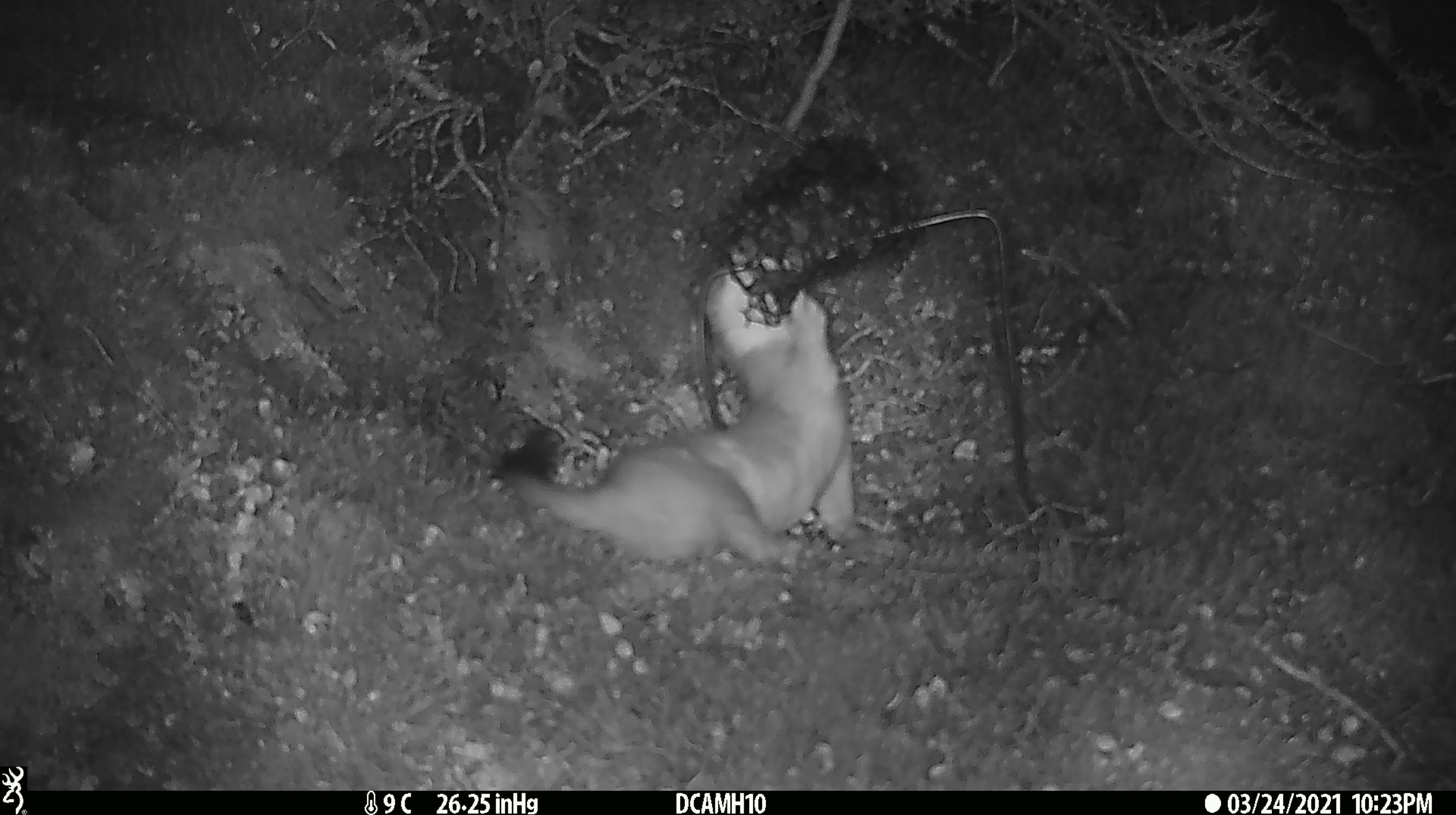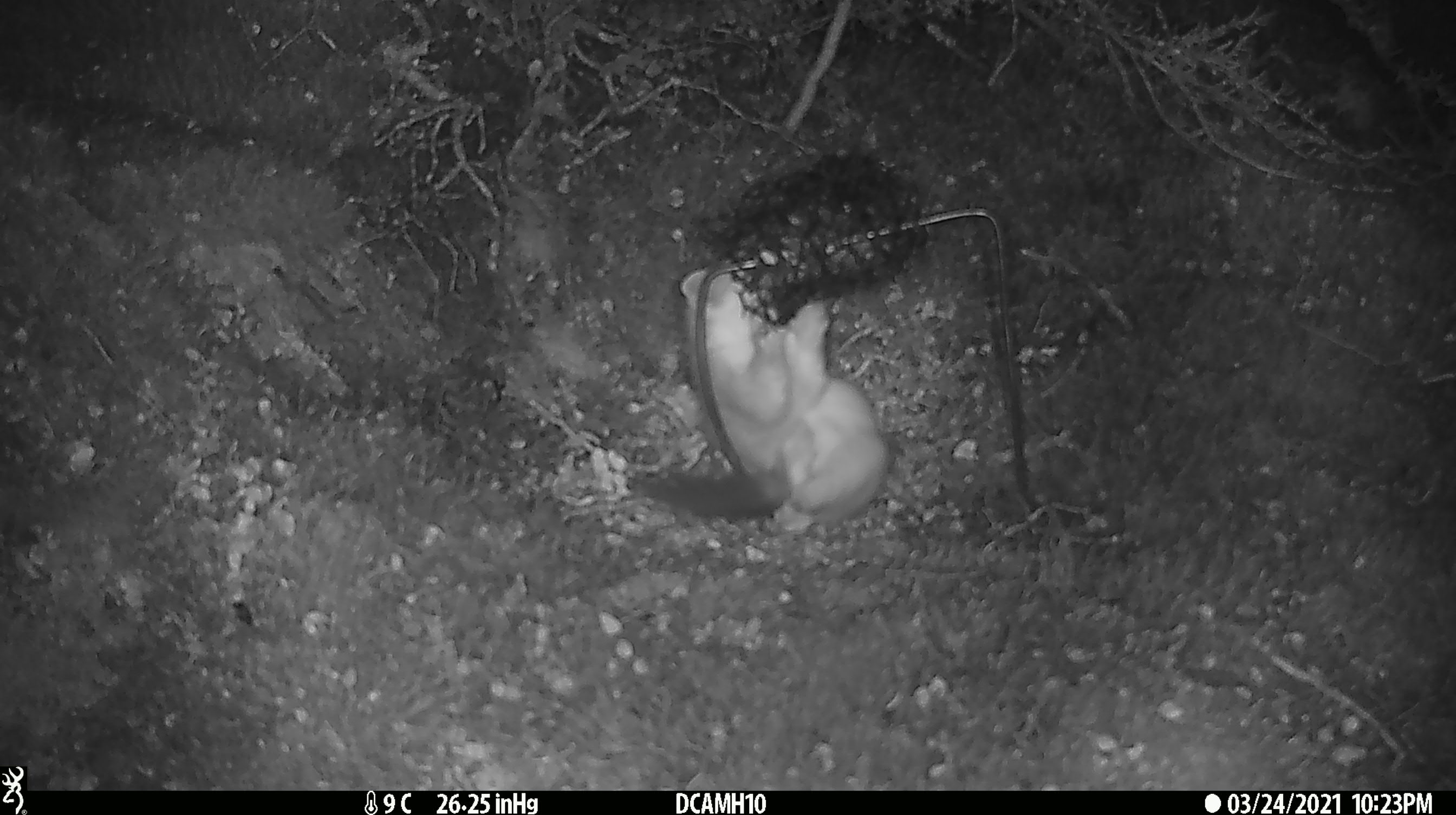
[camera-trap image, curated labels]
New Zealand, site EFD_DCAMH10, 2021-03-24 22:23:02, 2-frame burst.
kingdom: Animalia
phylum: Chordata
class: Mammalia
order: Carnivora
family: Mustelidae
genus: Mustela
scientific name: Mustela erminea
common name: stoat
Stoat (Mustela erminea).